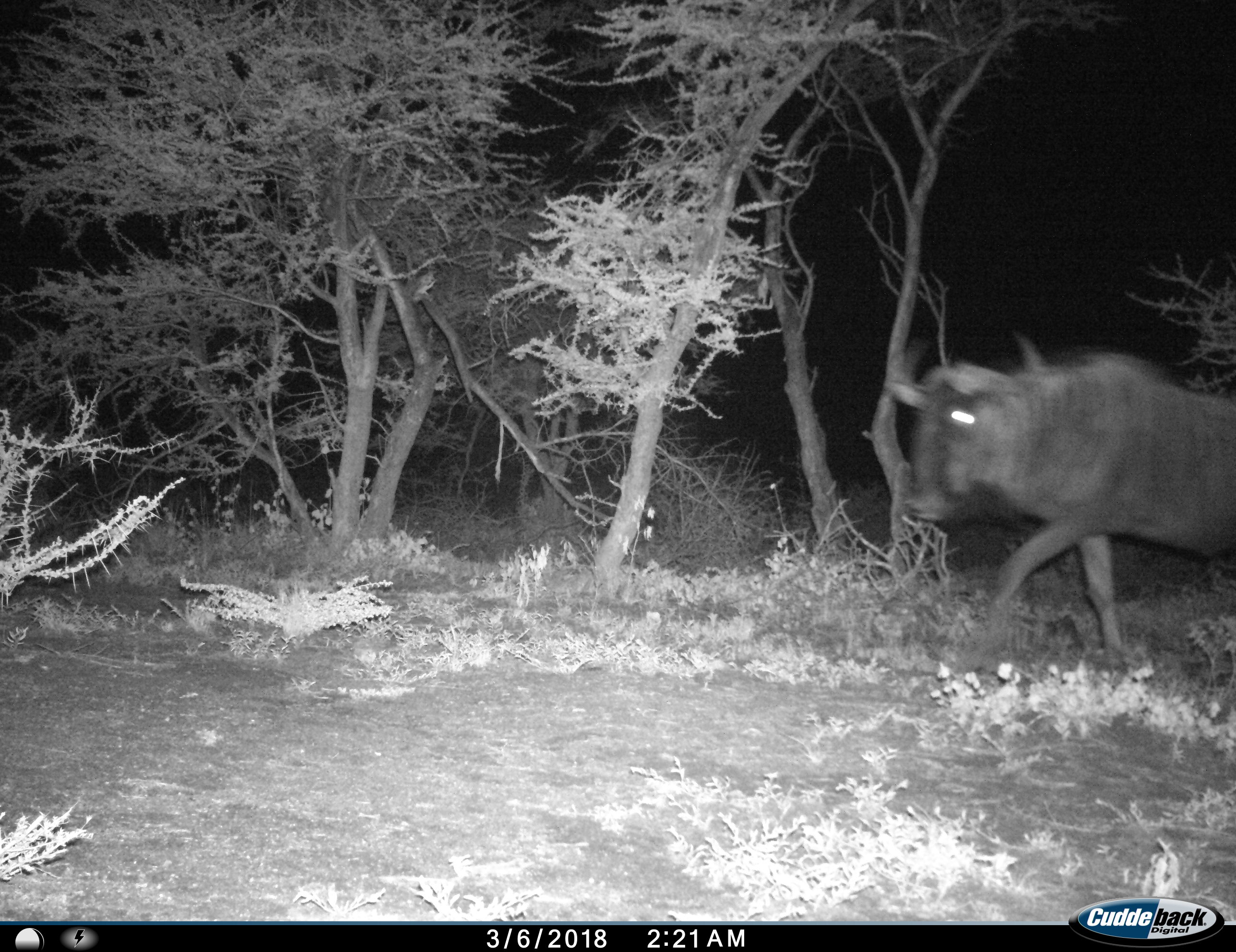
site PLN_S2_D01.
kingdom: Animalia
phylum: Chordata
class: Mammalia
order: Artiodactyla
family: Bovidae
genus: Connochaetes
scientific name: Connochaetes taurinus taurinus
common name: blue wildebeest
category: wildebeestblue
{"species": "wildebeestblue (blue wildebeest) (Connochaetes taurinus taurinus)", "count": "1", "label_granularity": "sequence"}